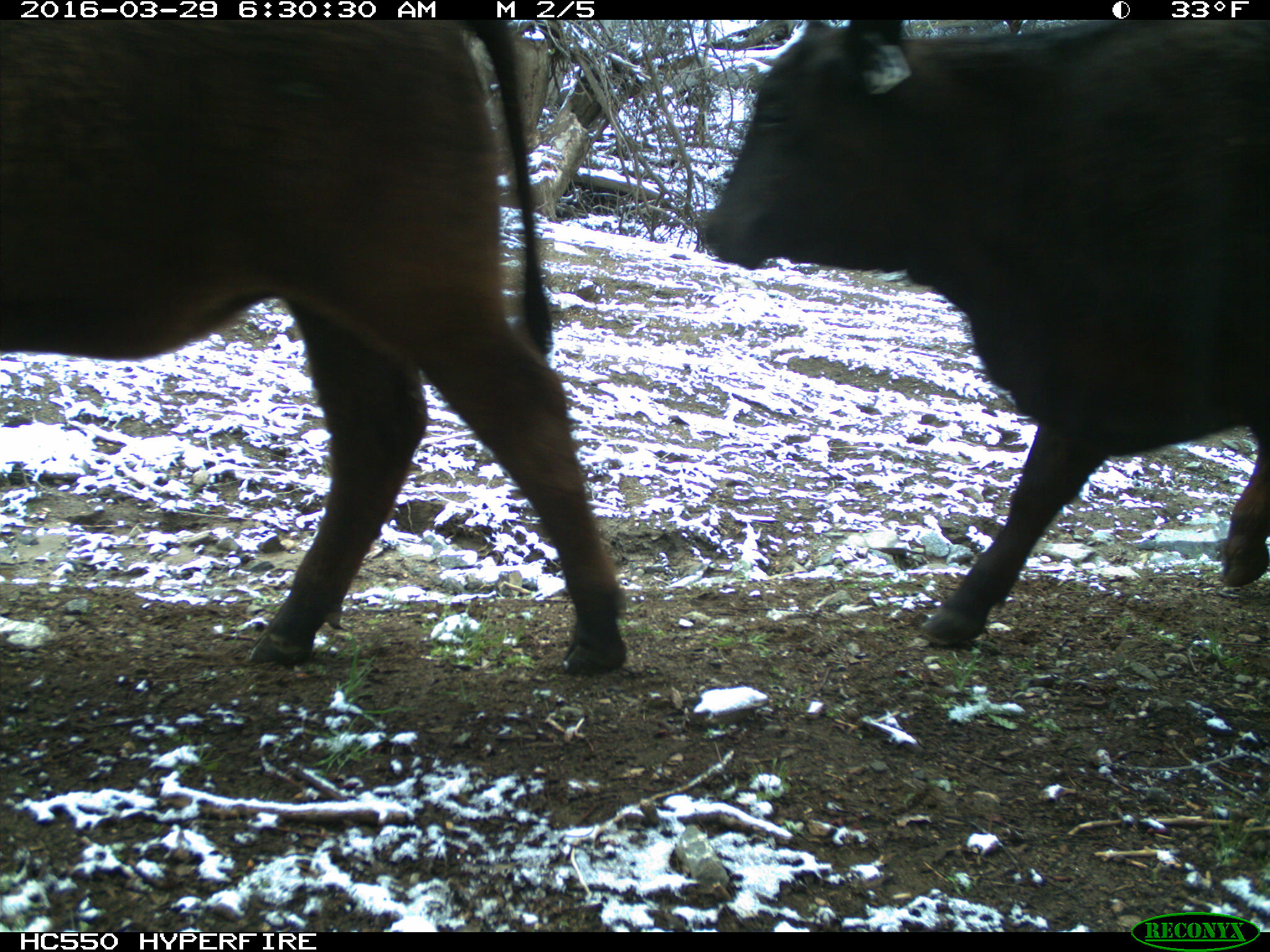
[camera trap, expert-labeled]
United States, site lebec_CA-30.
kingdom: Animalia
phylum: Chordata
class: Mammalia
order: Artiodactyla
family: Bovidae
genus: Bos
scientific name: Bos taurus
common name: domestic cow